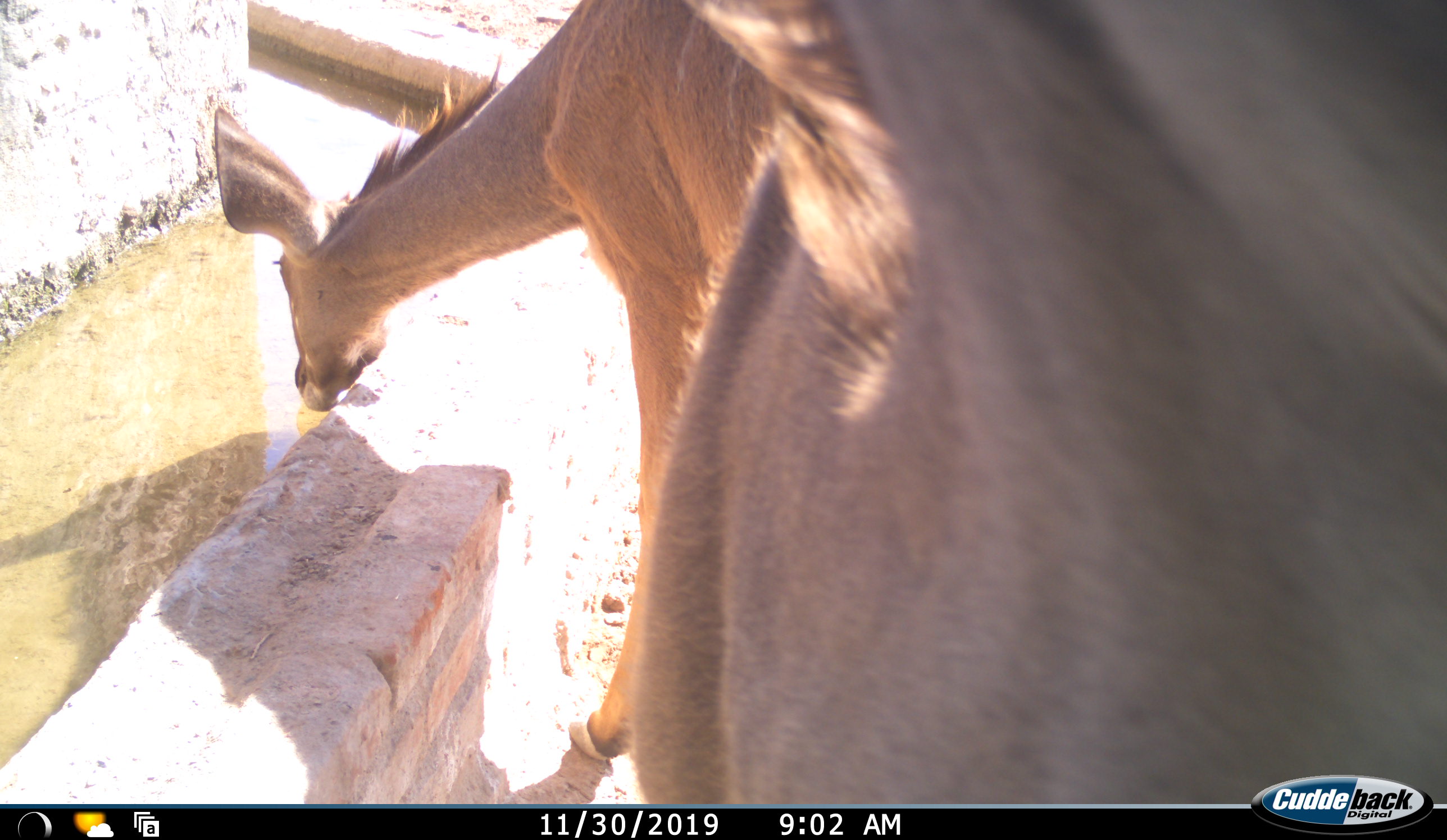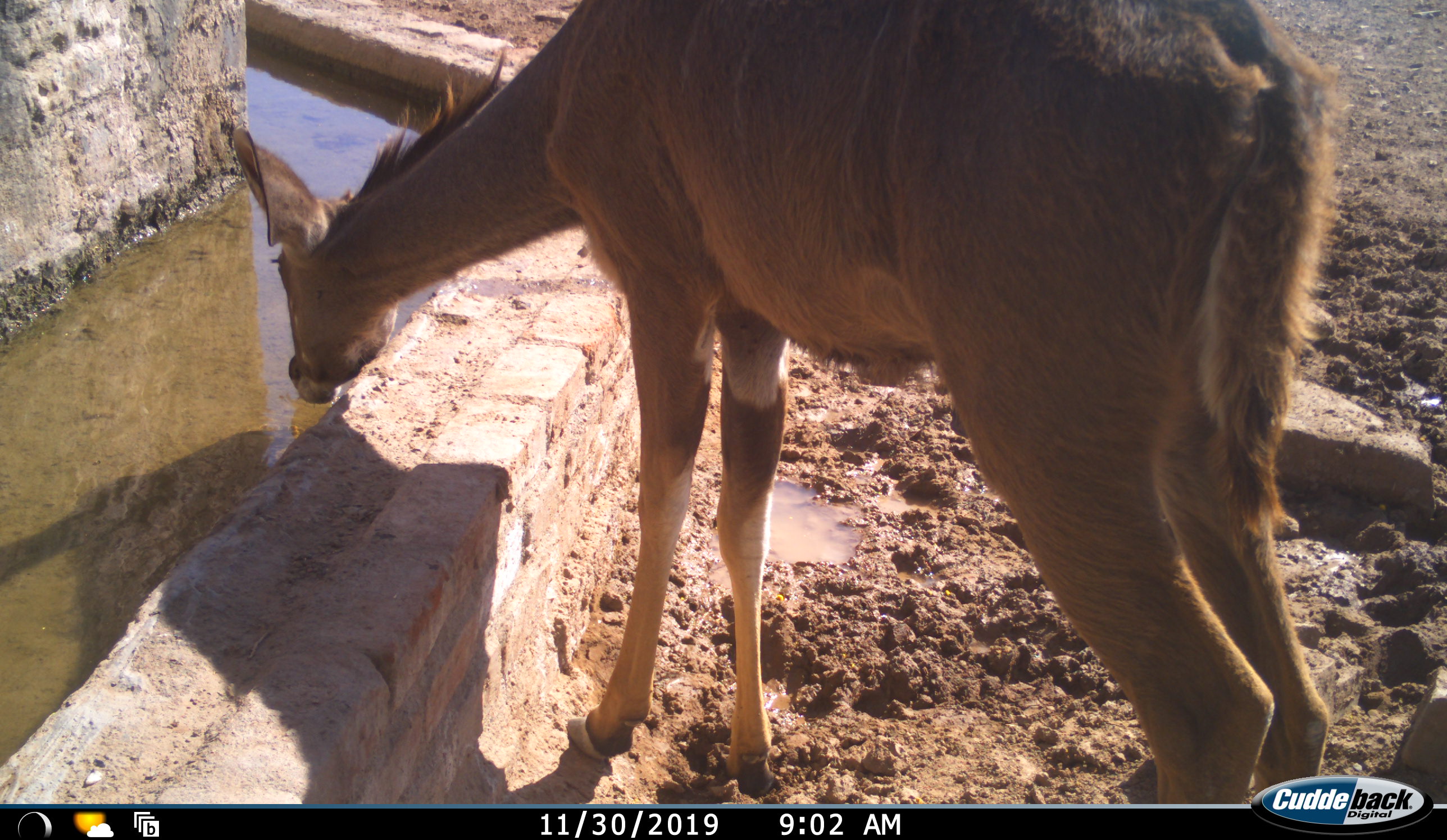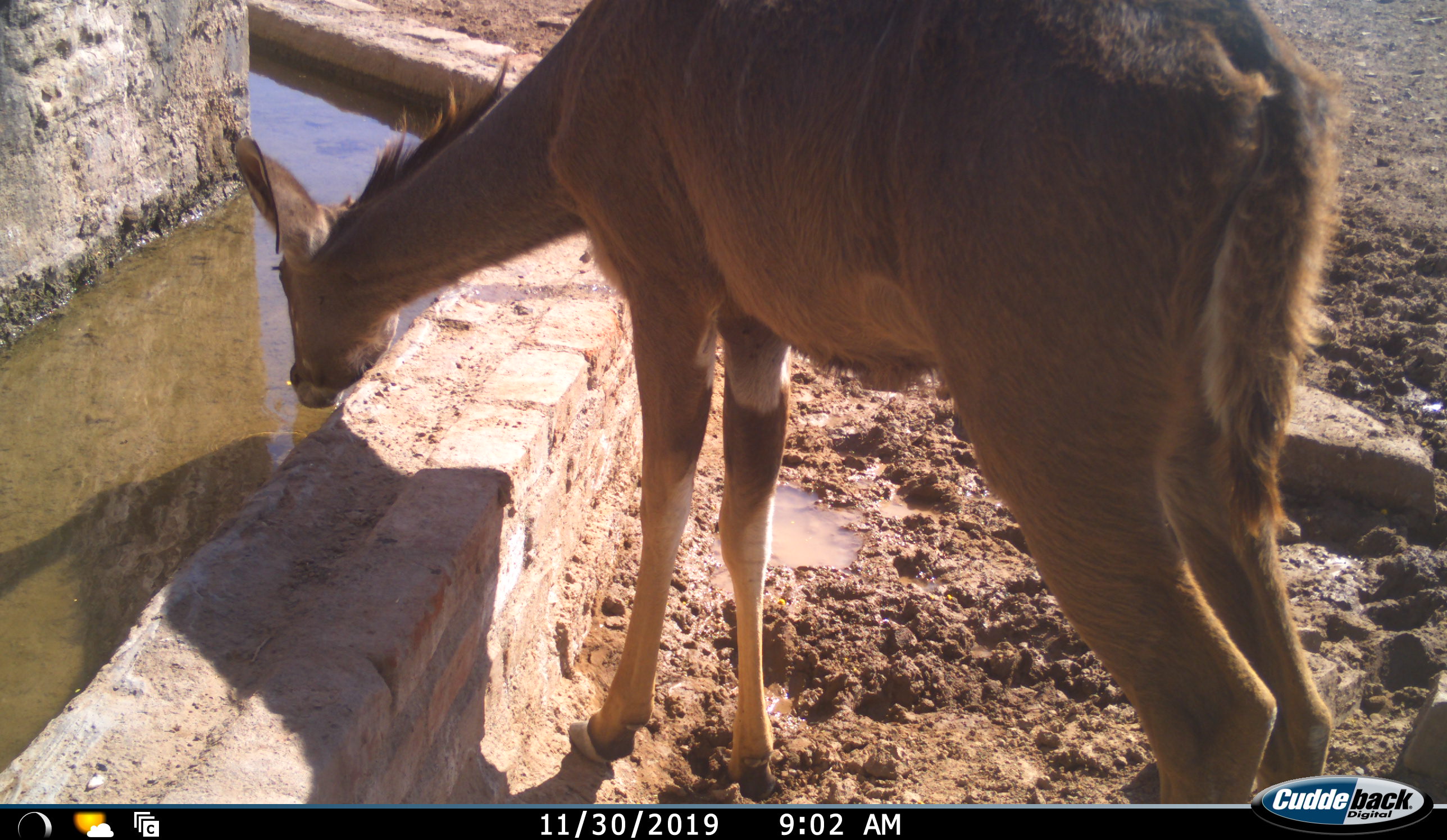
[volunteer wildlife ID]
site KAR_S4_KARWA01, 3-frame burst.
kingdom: Animalia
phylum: Chordata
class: Mammalia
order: Artiodactyla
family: Bovidae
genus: Tragelaphus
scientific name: Tragelaphus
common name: kudu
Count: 2.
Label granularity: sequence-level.